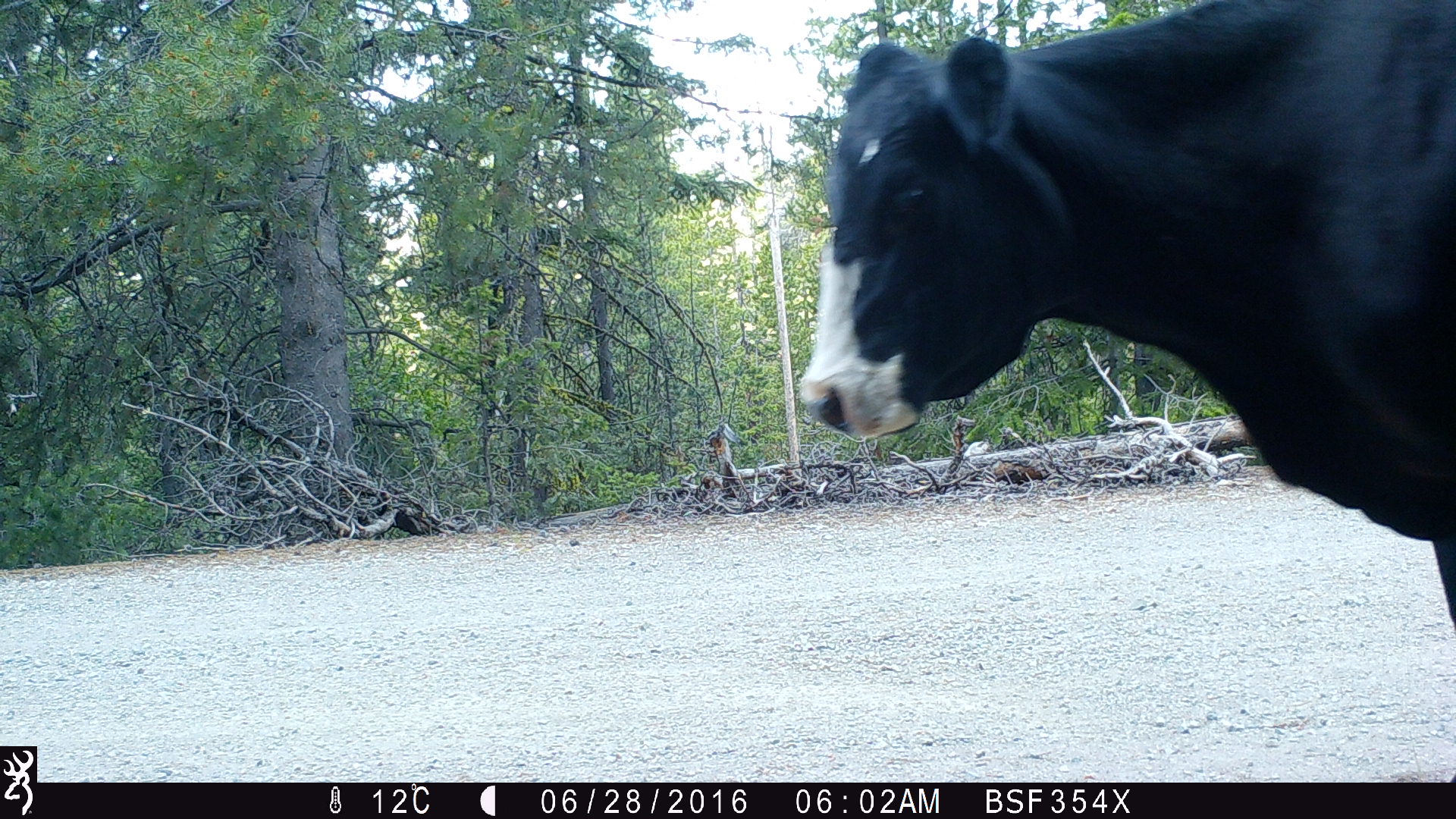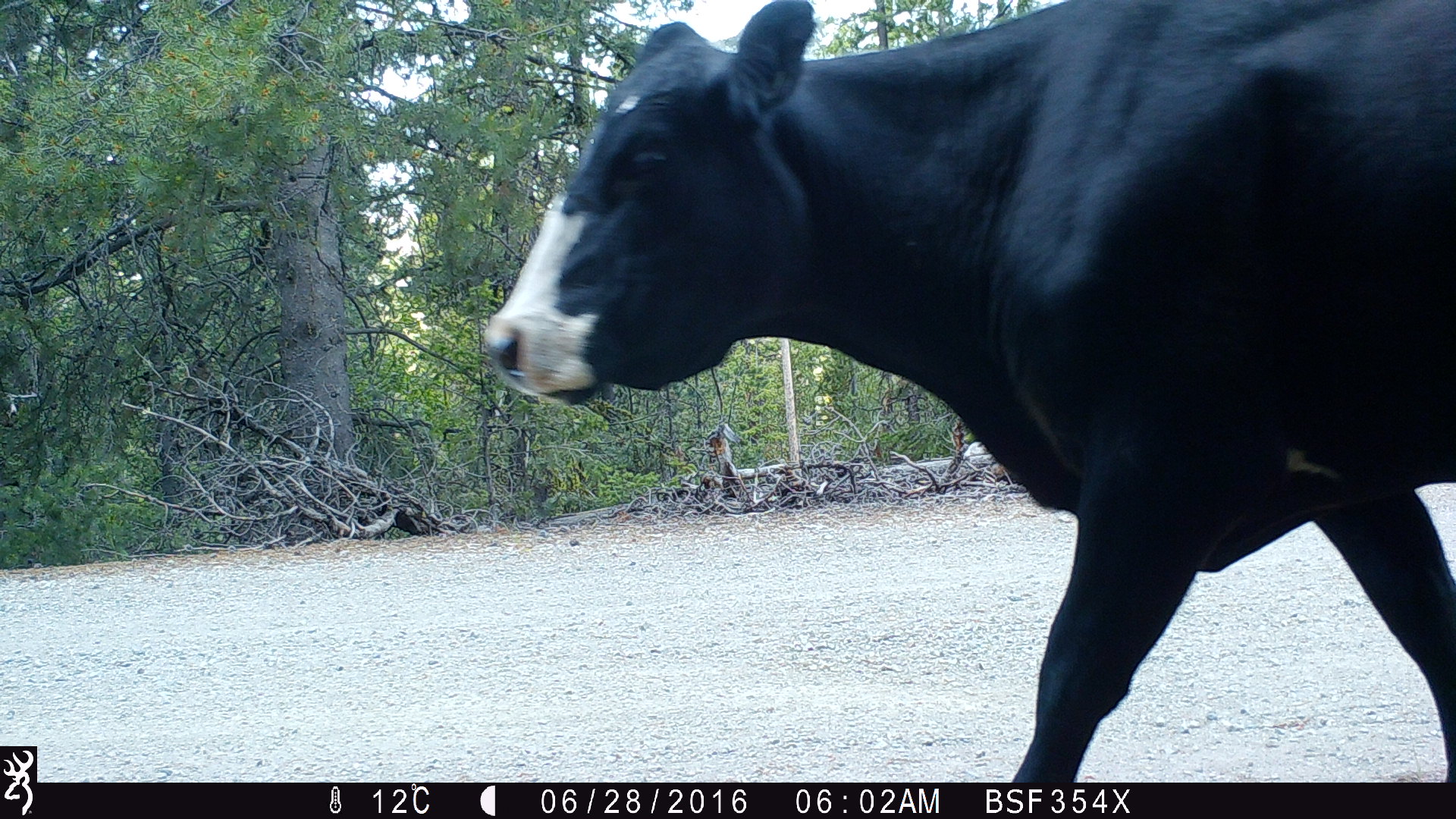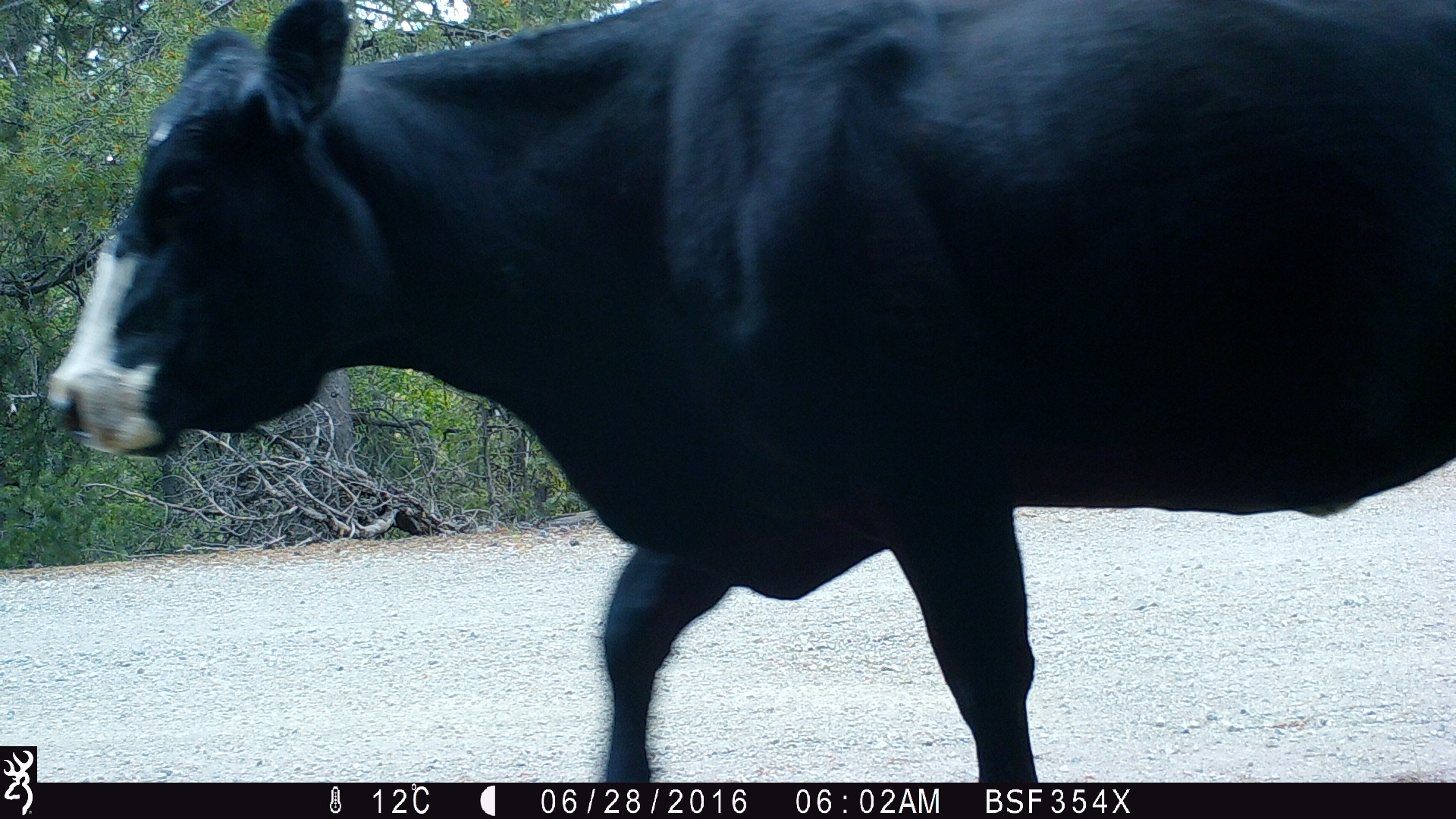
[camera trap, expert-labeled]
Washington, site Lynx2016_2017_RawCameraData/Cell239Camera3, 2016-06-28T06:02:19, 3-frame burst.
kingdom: Animalia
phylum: Chordata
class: Mammalia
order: Artiodactyla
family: Bovidae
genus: Bos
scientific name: Bos taurus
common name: domestic cattle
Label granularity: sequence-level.